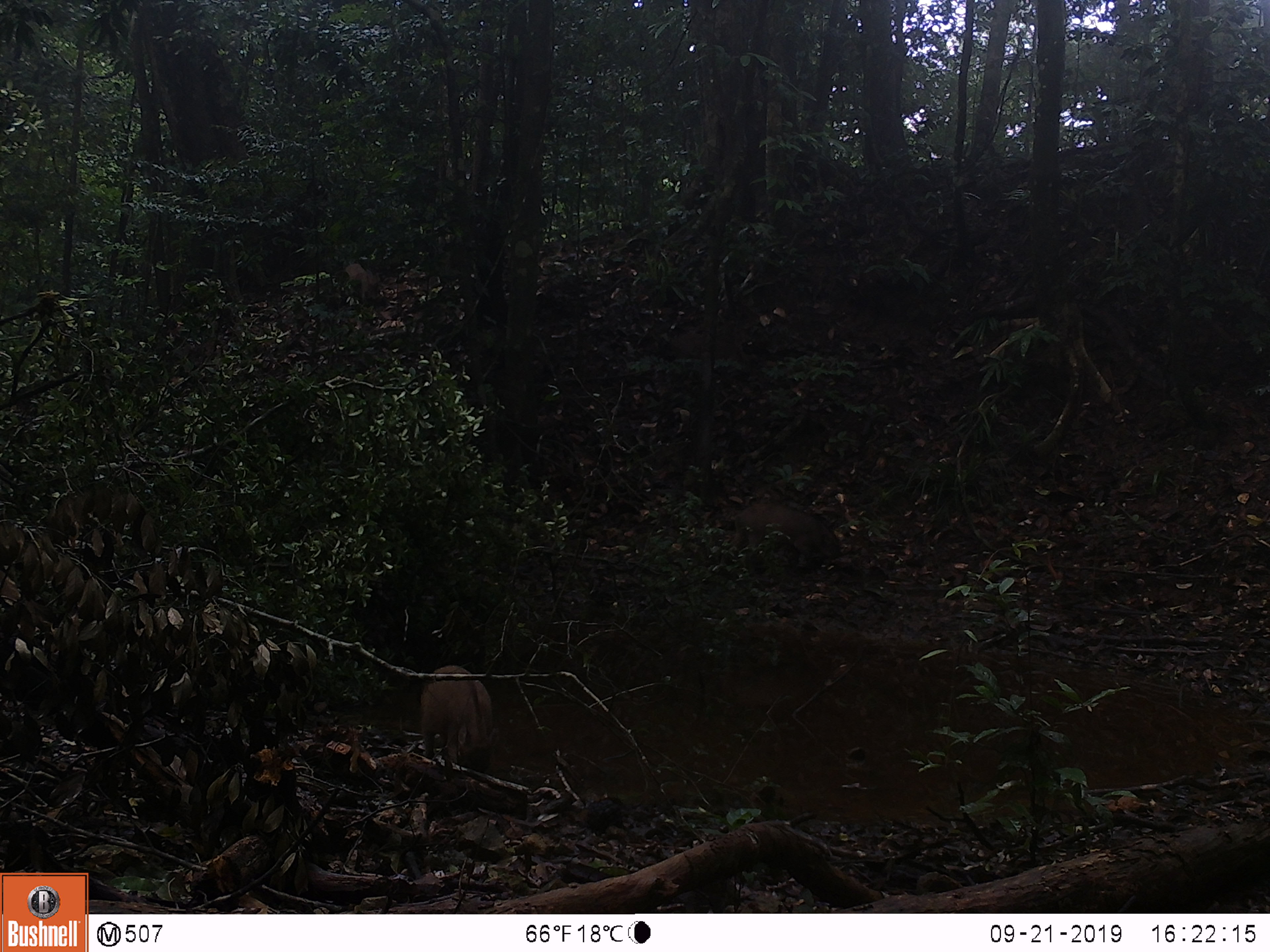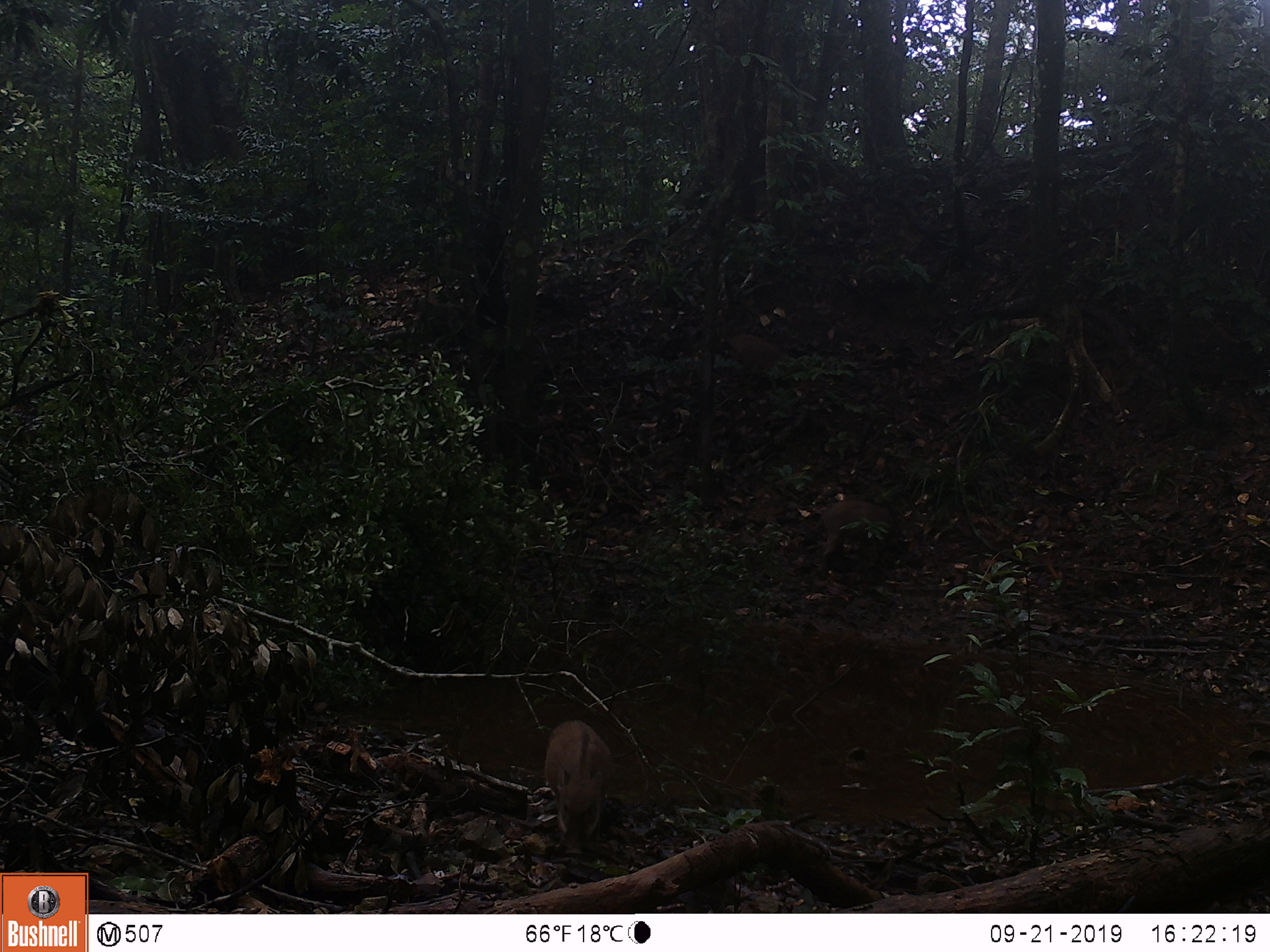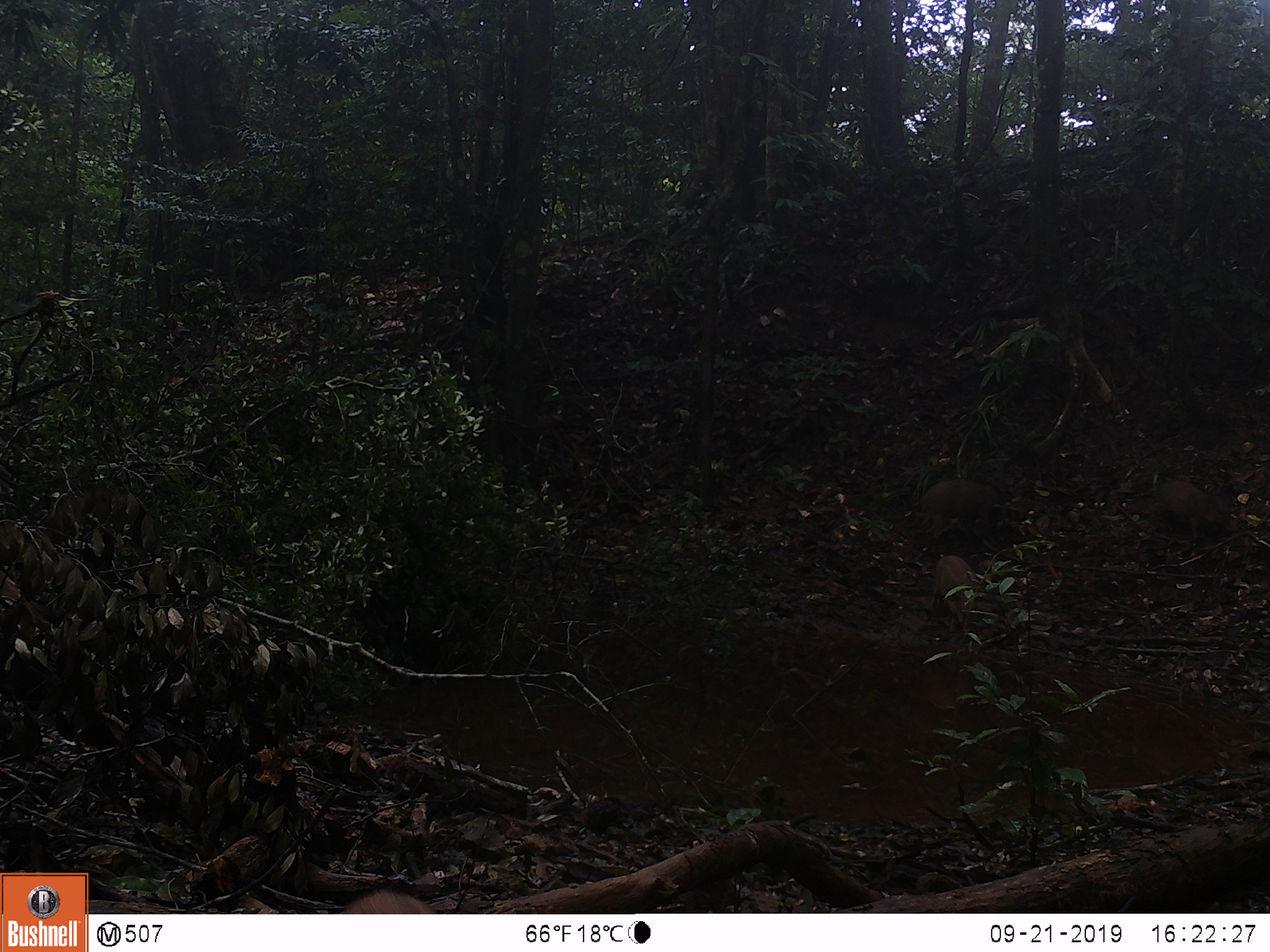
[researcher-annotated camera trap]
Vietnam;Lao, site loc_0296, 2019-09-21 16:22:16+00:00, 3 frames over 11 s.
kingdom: Animalia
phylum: Chordata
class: Mammalia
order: Artiodactyla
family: Suidae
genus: Sus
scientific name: Sus scrofa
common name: eurasian wild pig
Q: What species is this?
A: Eurasian wild pig (Sus scrofa).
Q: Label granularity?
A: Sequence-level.